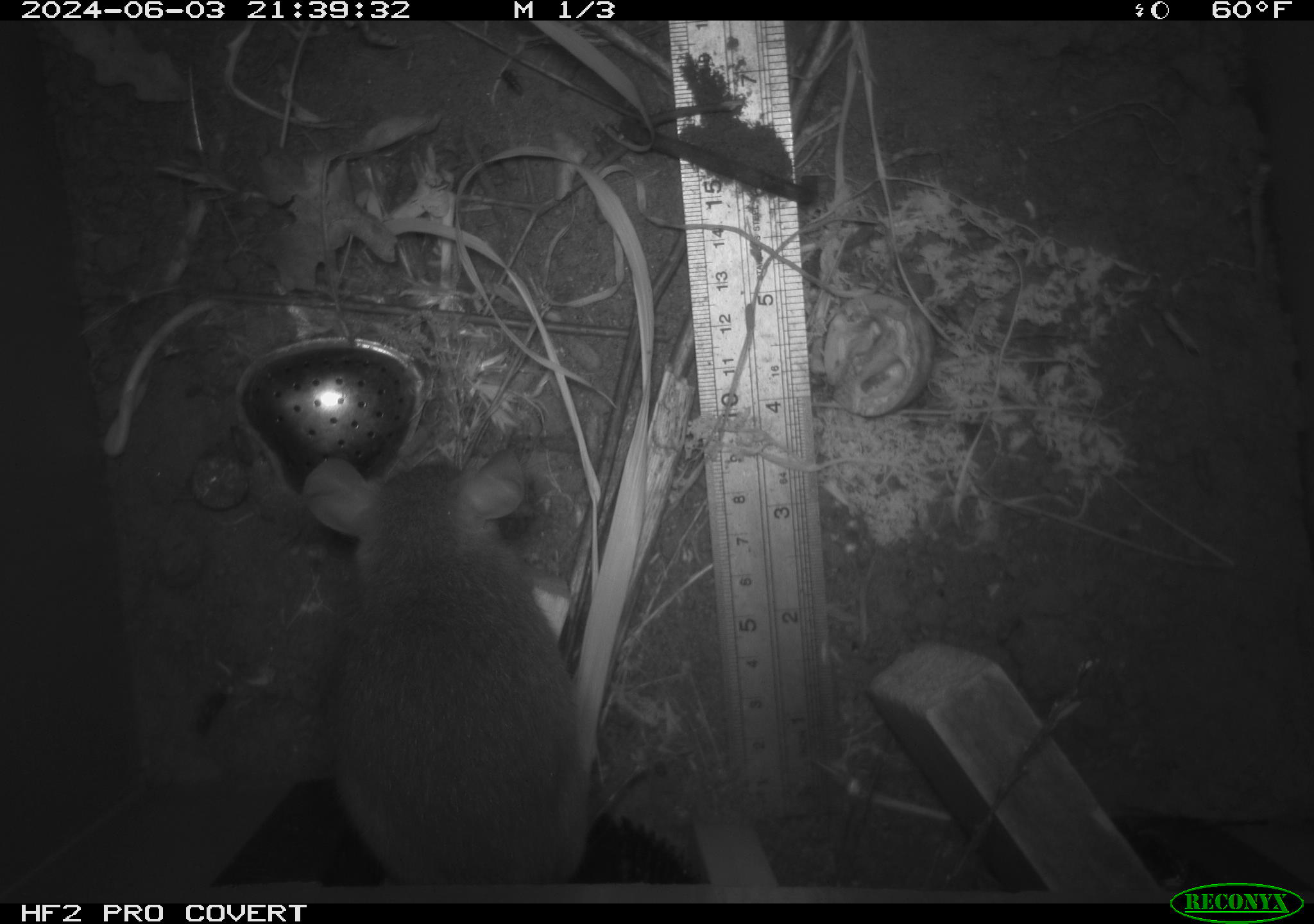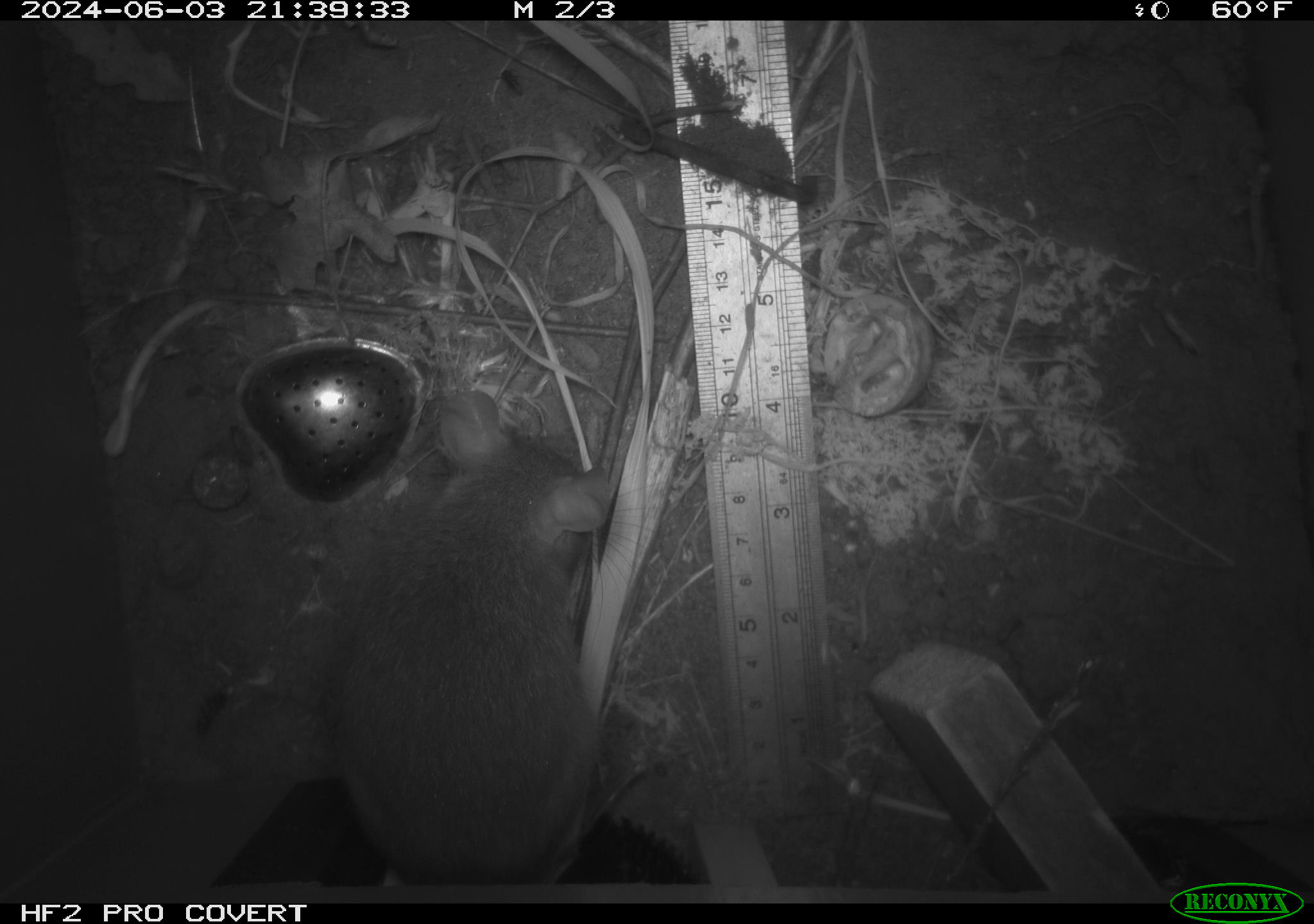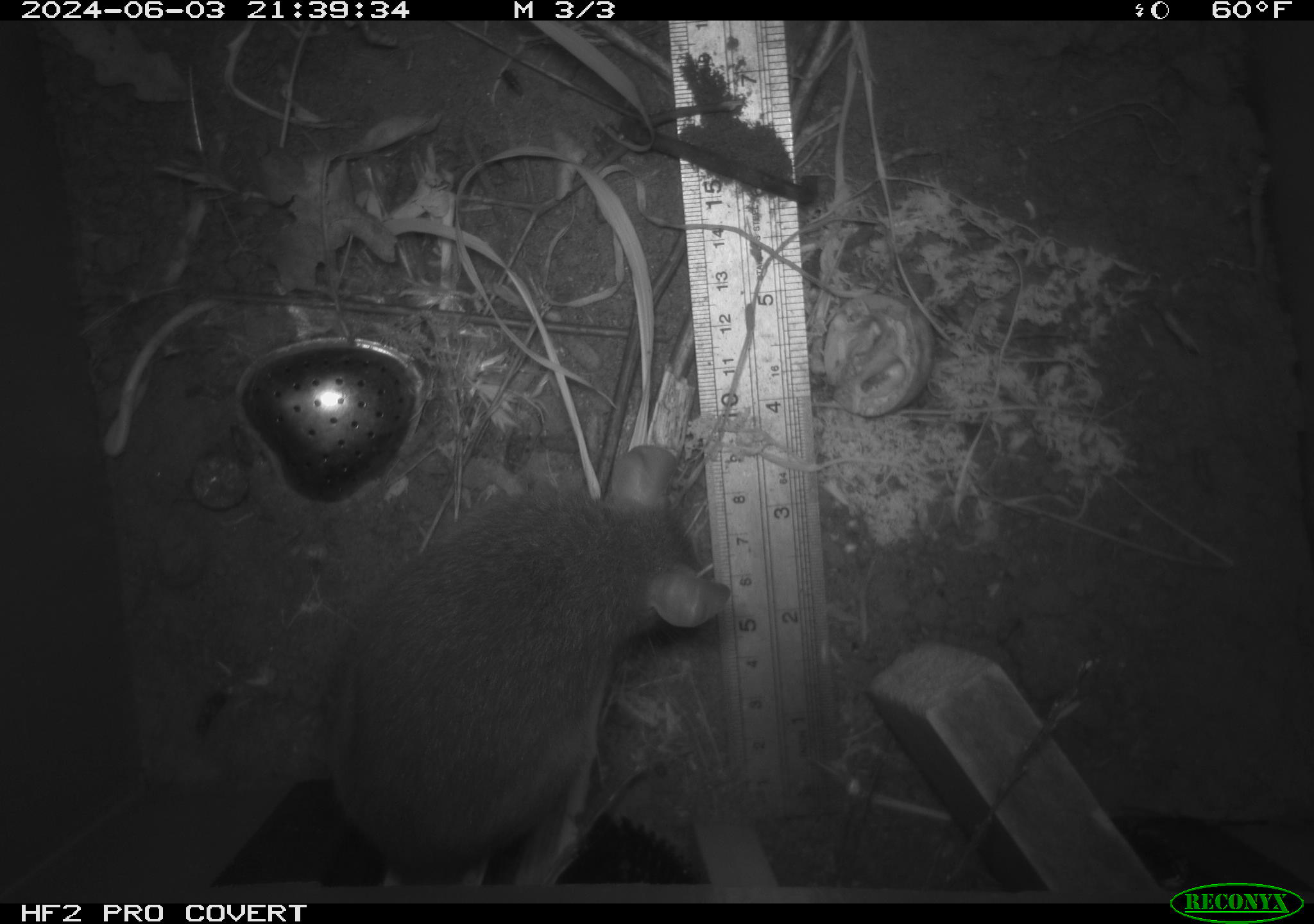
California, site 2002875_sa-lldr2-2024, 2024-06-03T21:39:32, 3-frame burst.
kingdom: Animalia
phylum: Chordata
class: Mammalia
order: Rodentia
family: Muridae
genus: Rattus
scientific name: Rattus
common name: rat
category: rattus species